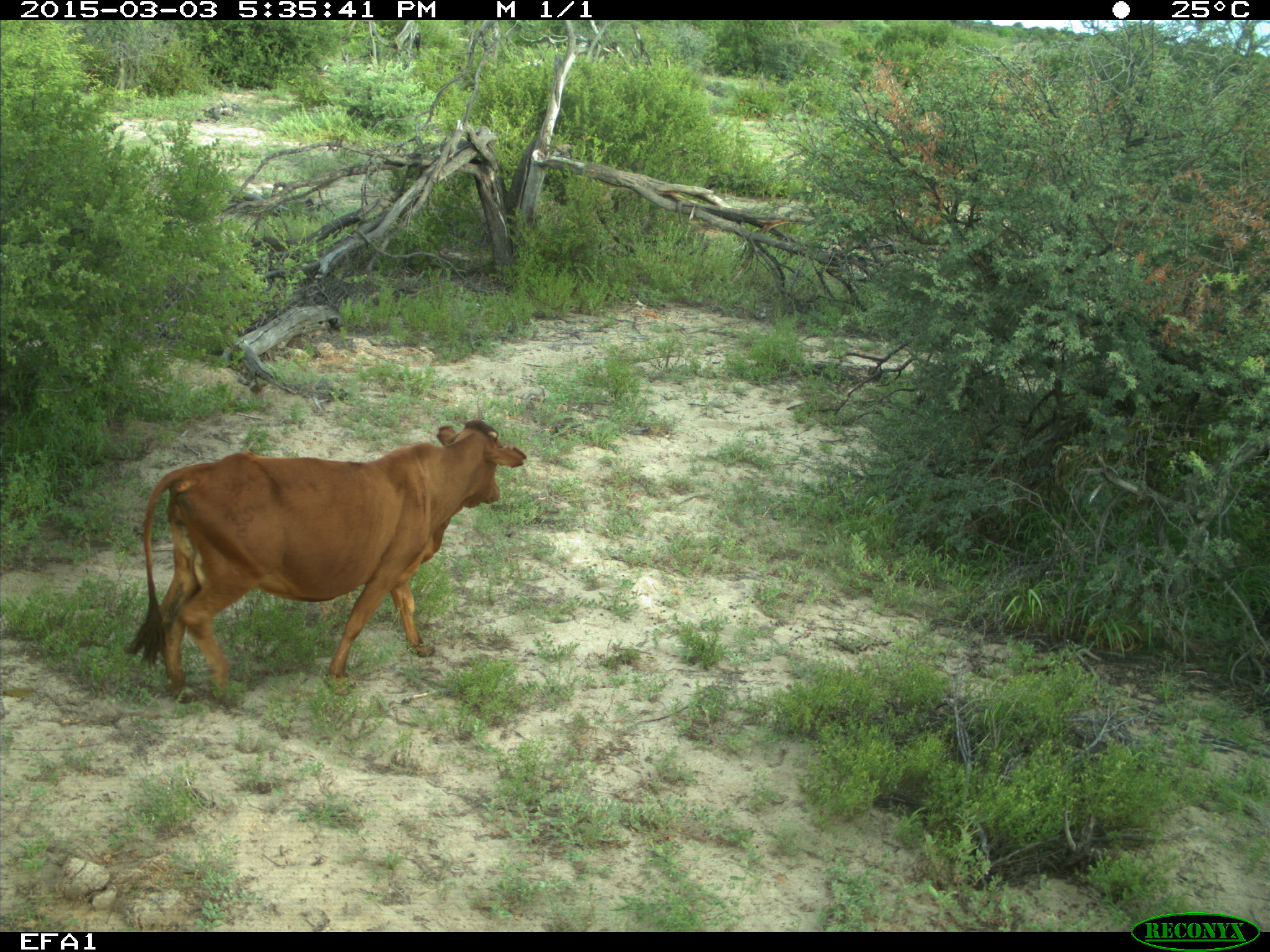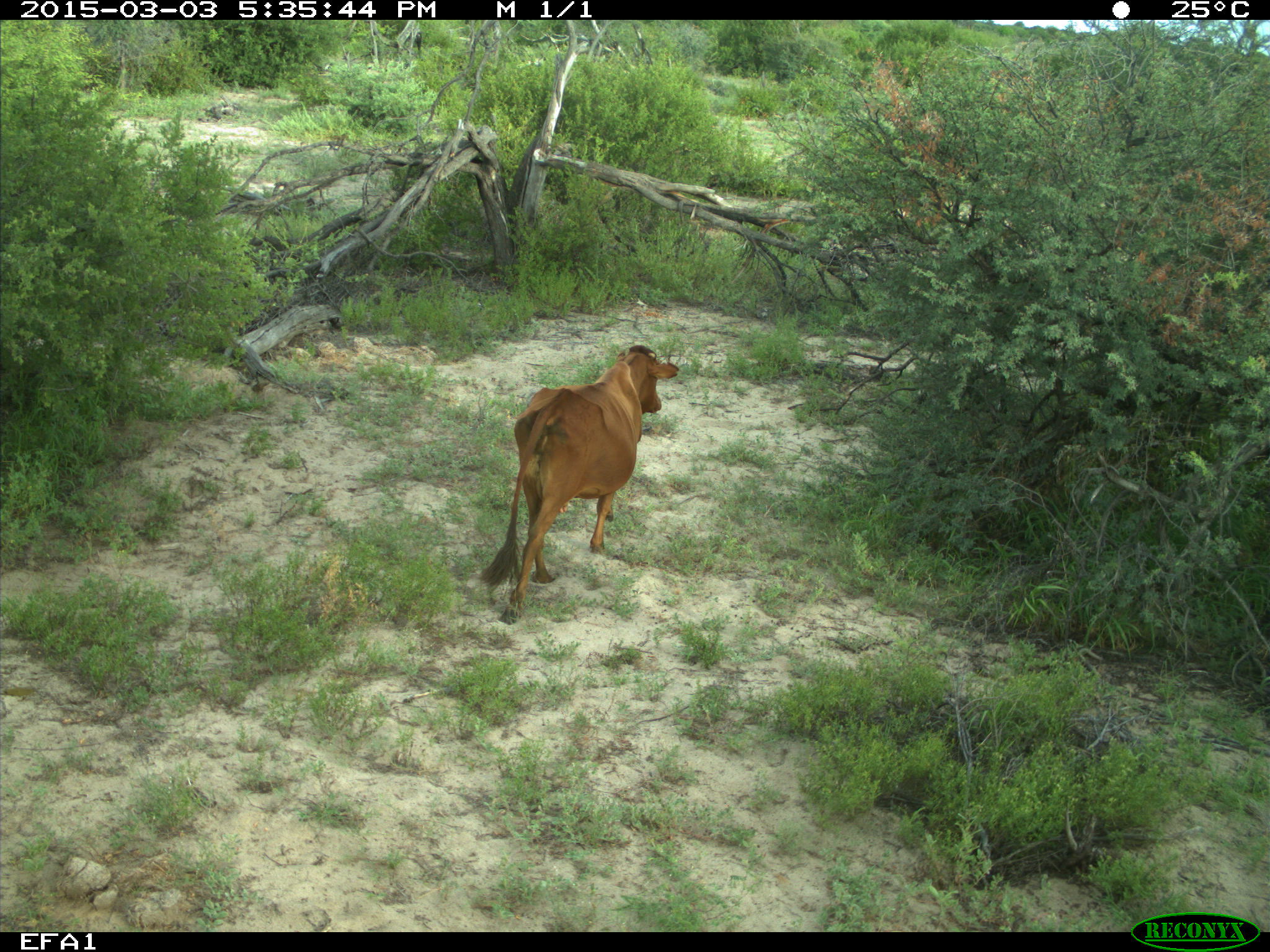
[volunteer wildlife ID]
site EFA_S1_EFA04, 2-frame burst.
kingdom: Animalia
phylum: Chordata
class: Mammalia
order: Artiodactyla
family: Bovidae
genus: Bos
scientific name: Bos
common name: cattle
Cattle (Bos), count 1. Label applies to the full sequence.